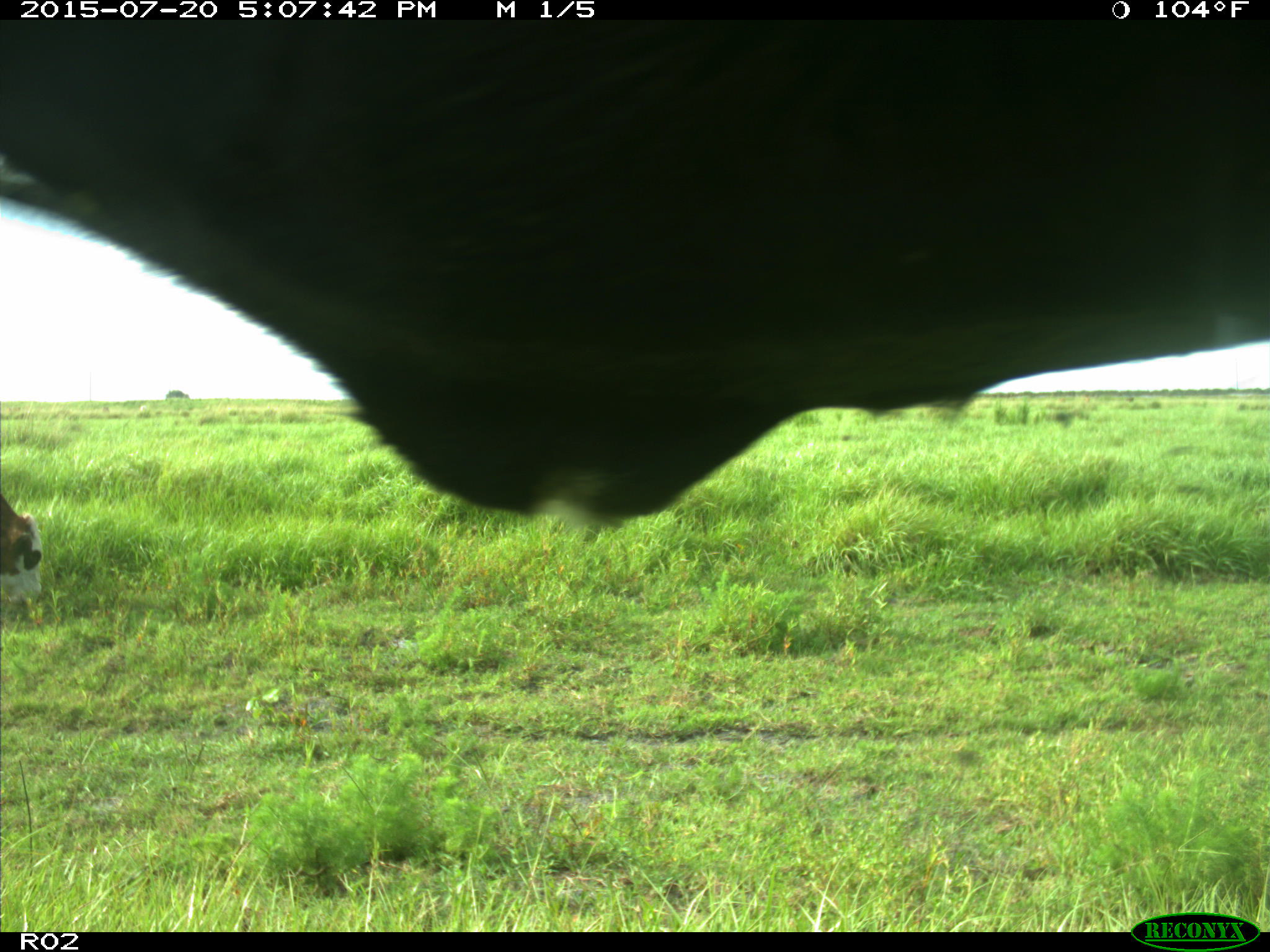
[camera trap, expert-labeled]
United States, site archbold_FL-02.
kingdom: Animalia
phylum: Chordata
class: Mammalia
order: Artiodactyla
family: Bovidae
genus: Bos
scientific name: Bos taurus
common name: domestic cow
Bos taurus (domestic cow).